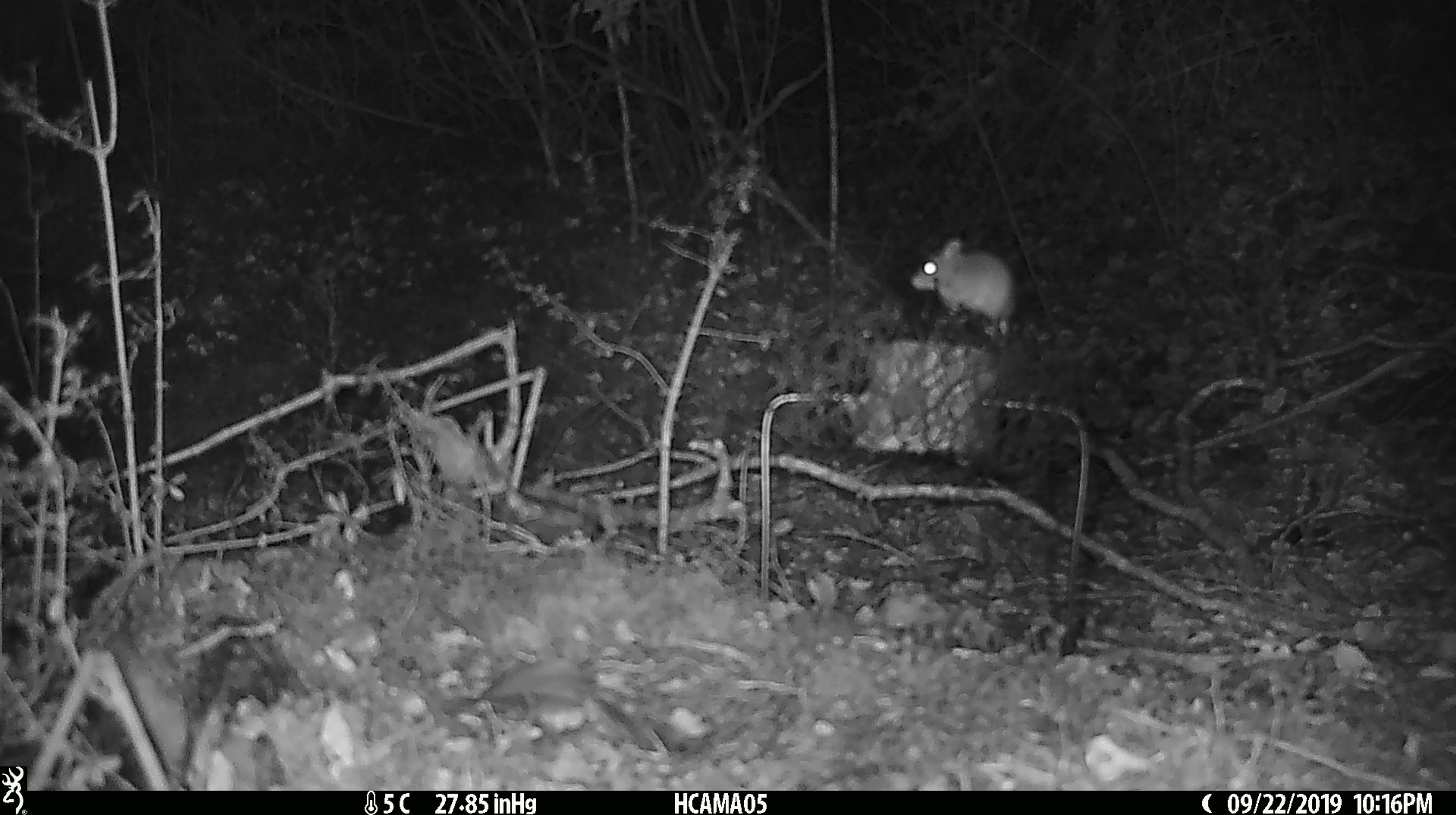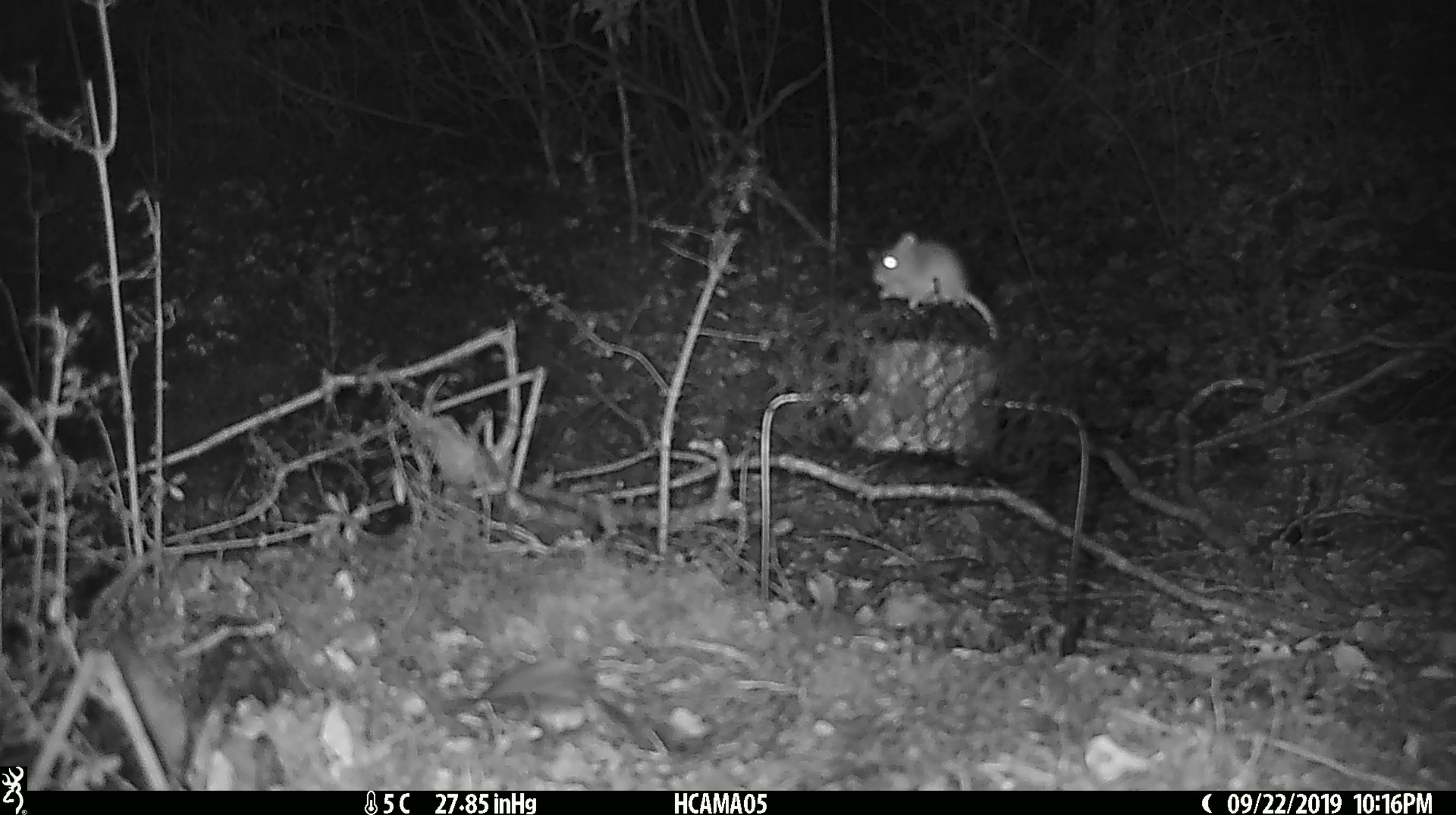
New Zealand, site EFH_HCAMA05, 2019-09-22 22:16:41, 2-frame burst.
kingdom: Animalia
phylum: Chordata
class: Mammalia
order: Rodentia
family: Muridae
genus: Mus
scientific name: Mus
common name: mouse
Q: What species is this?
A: Mouse (Mus).